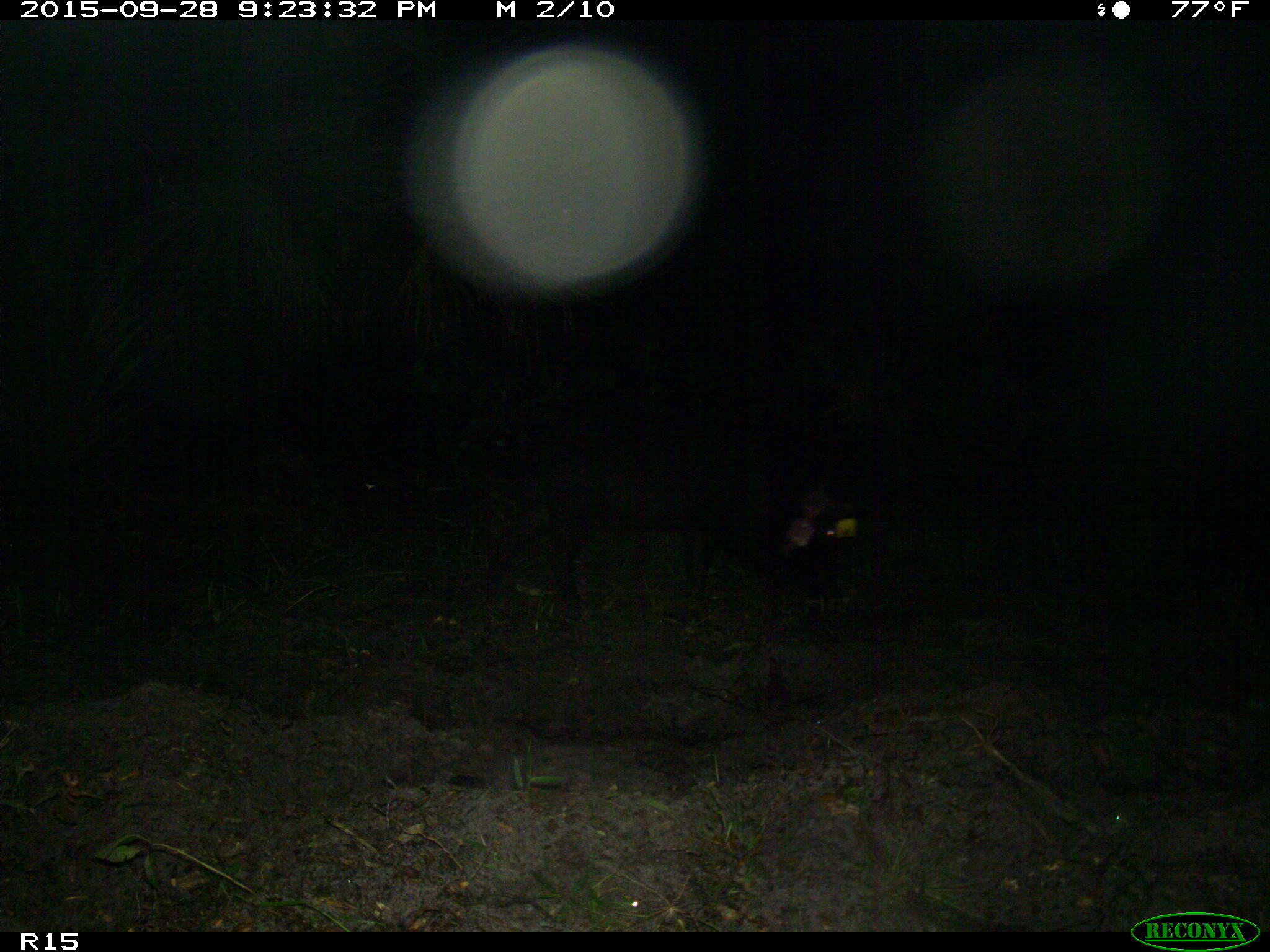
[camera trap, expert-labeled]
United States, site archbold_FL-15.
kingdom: Animalia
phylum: Chordata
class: Mammalia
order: Artiodactyla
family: Suidae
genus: Sus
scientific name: Sus scrofa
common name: wild boar